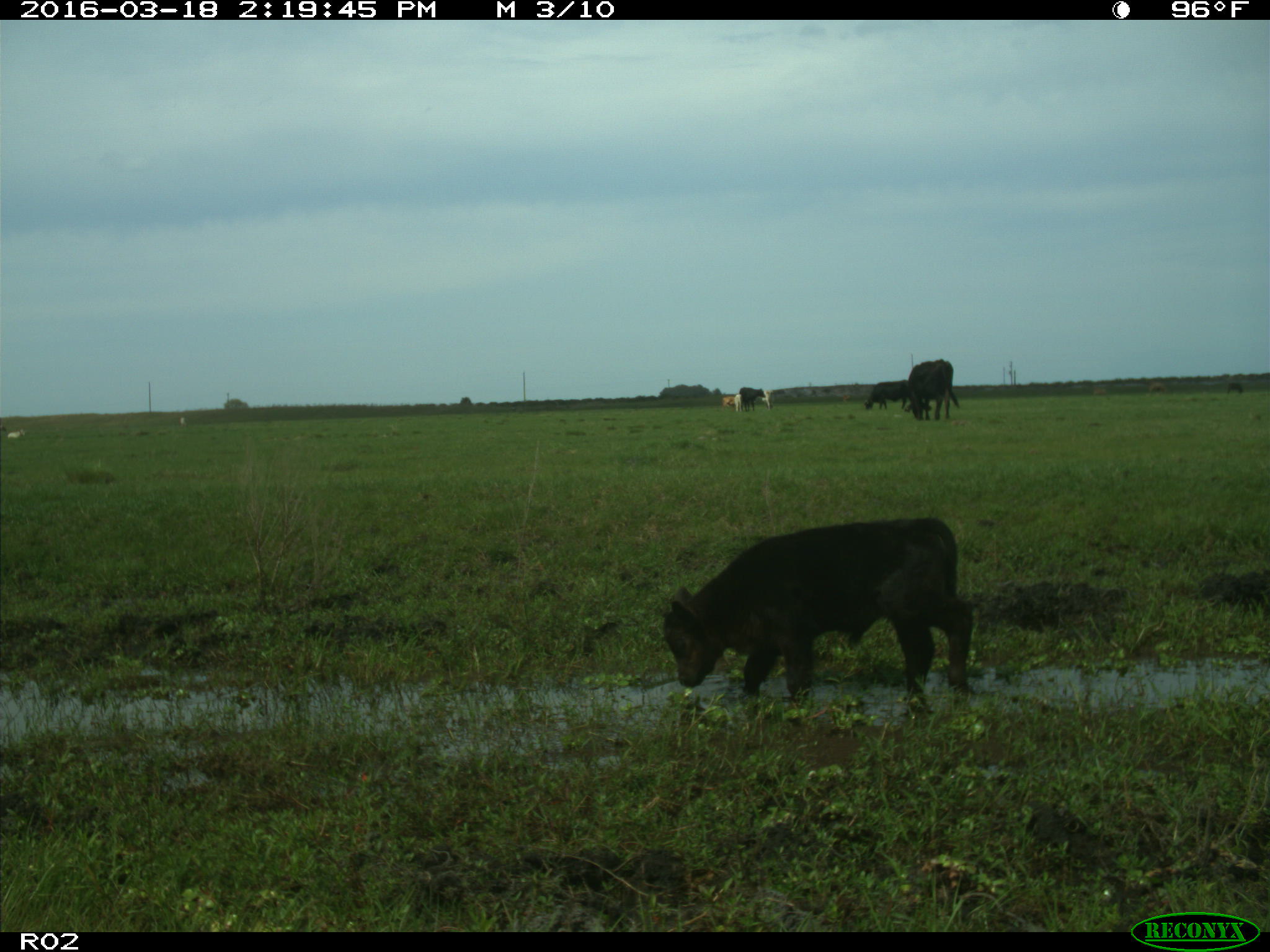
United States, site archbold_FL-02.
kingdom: Animalia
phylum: Chordata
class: Mammalia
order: Artiodactyla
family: Bovidae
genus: Bos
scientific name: Bos taurus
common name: domestic cow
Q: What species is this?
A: Bos taurus (domestic cow).